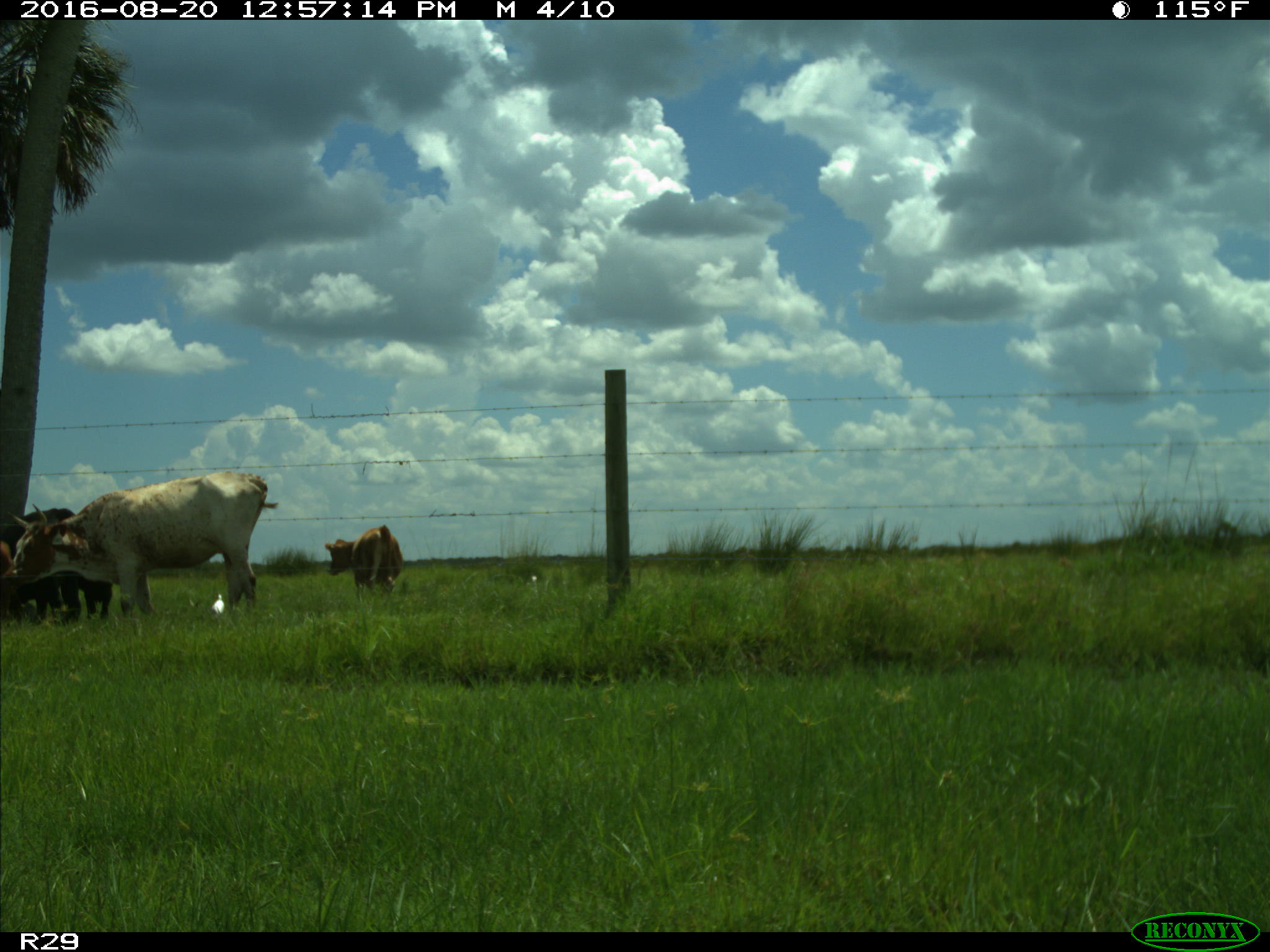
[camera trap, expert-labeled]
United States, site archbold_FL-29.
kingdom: Animalia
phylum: Chordata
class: Mammalia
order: Artiodactyla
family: Bovidae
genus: Bos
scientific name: Bos taurus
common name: domestic cow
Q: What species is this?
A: Bos taurus (domestic cow).